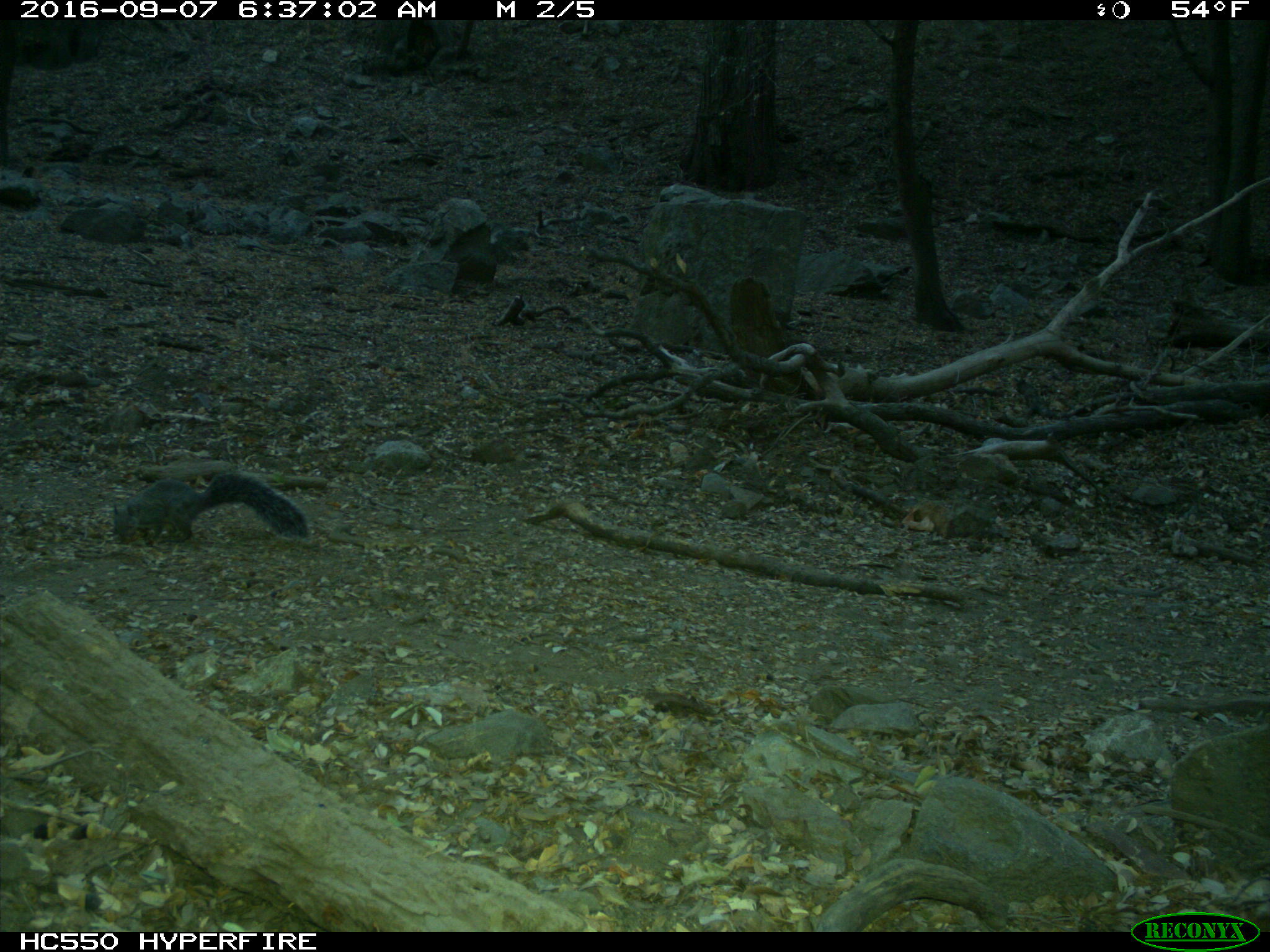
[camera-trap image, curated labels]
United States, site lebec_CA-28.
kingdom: Animalia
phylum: Chordata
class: Mammalia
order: Rodentia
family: Sciuridae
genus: Sciurus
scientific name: Sciurus carolinensis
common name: eastern gray squirrel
Sciurus carolinensis (eastern gray squirrel).